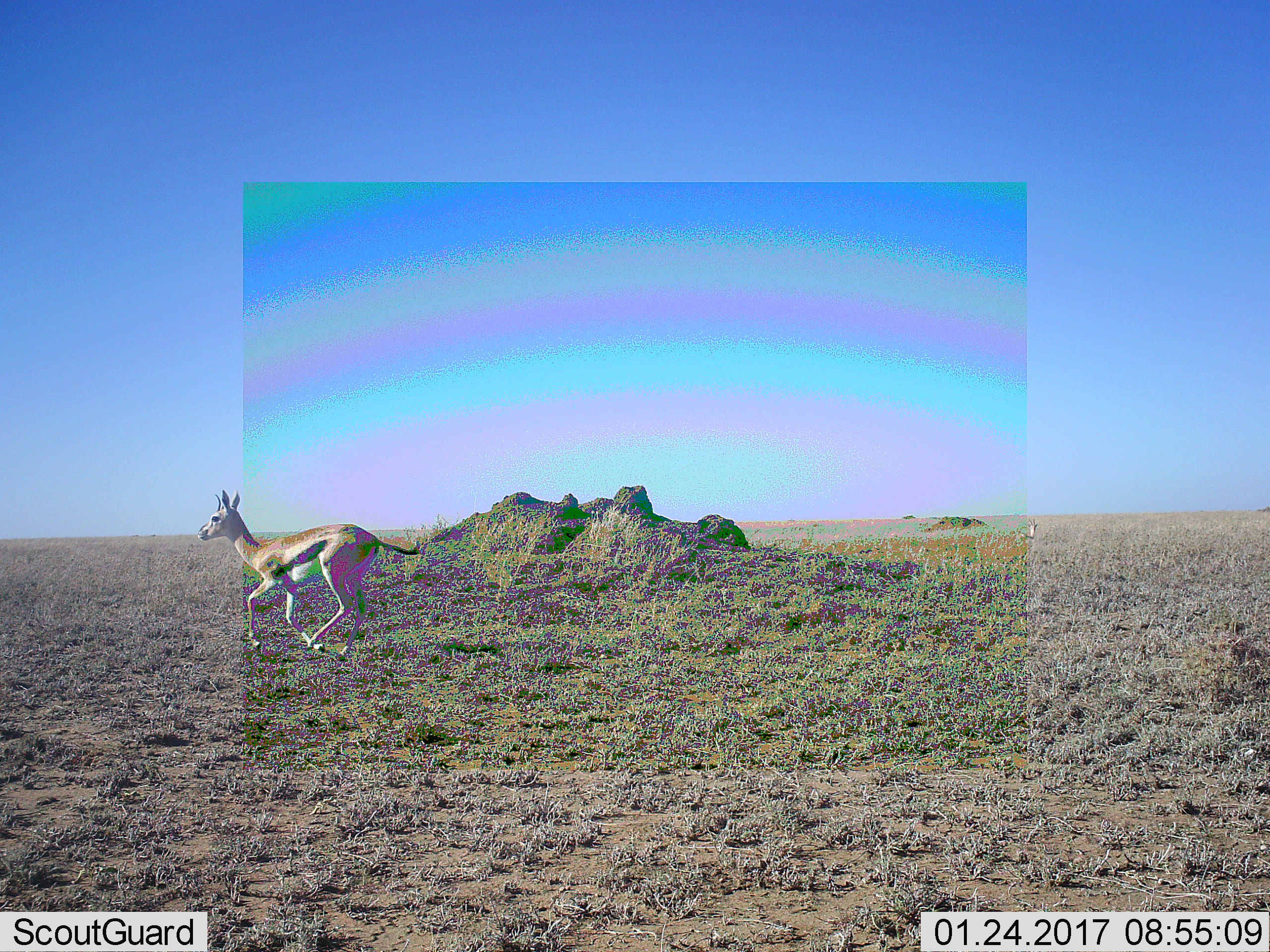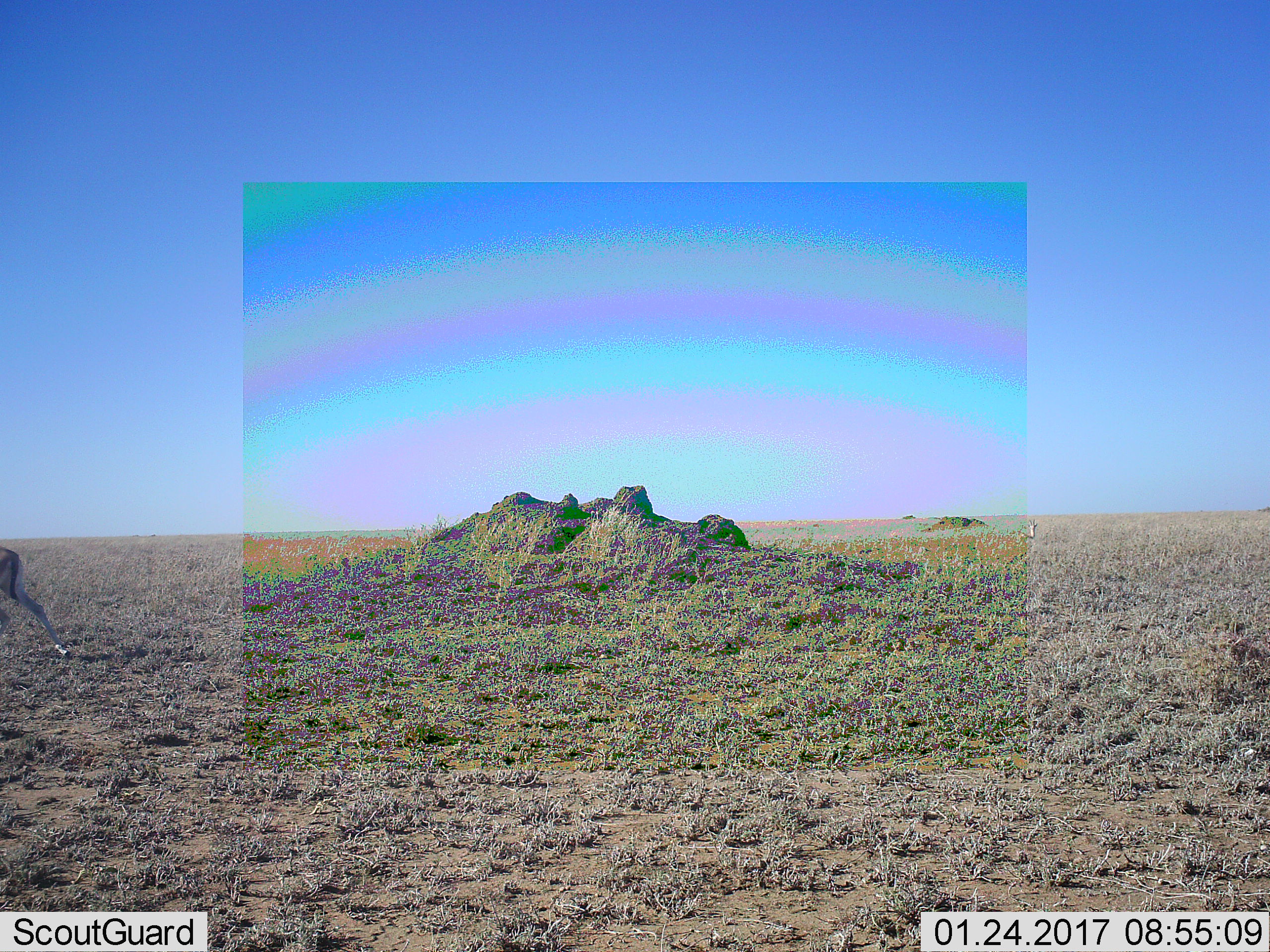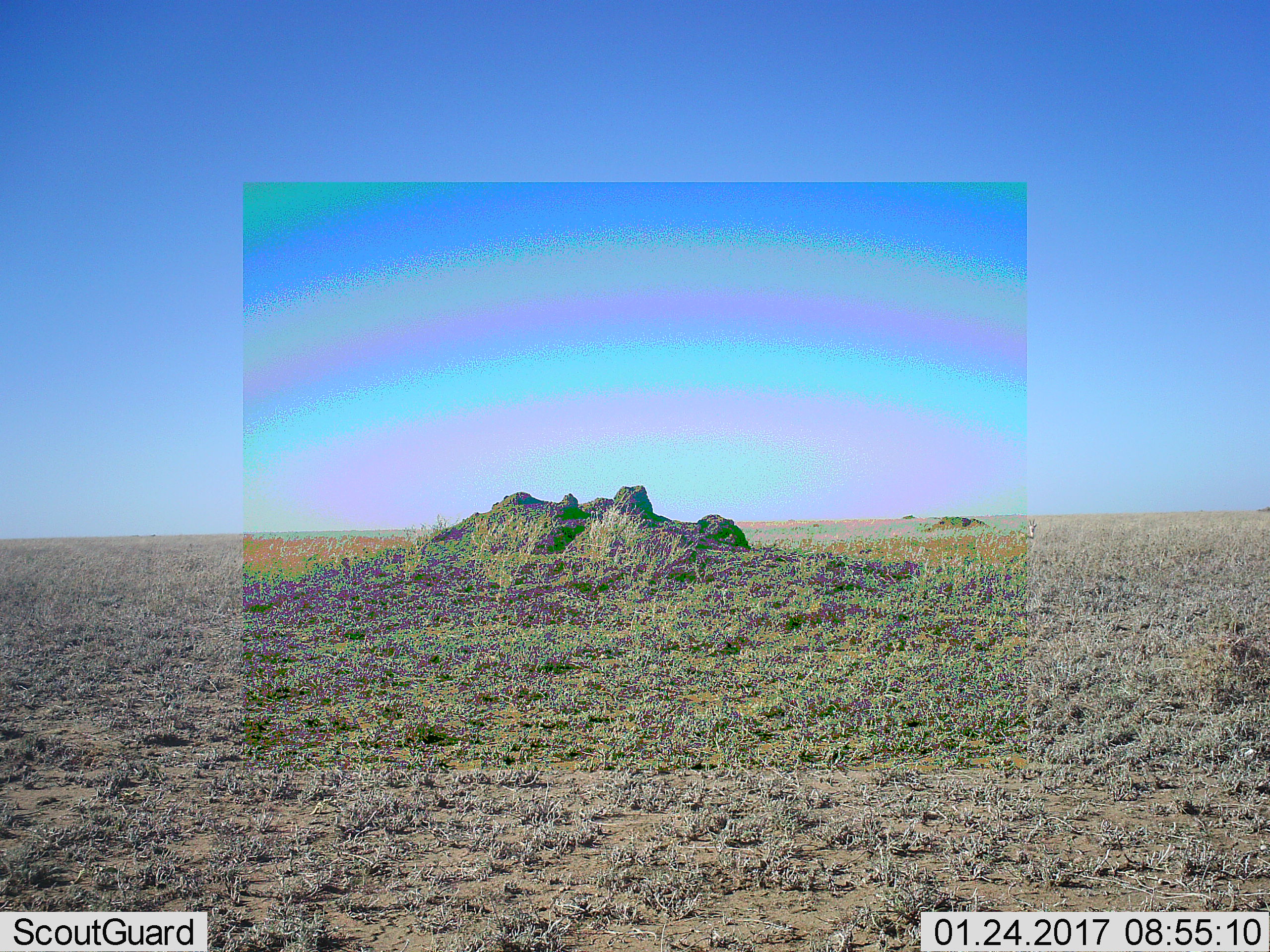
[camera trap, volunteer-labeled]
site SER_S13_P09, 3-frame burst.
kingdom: Animalia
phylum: Chordata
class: Mammalia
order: Artiodactyla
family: Bovidae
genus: Eudorcas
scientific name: Eudorcas thomsonii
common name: thomson's gazelle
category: gazellethomsons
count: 1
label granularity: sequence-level